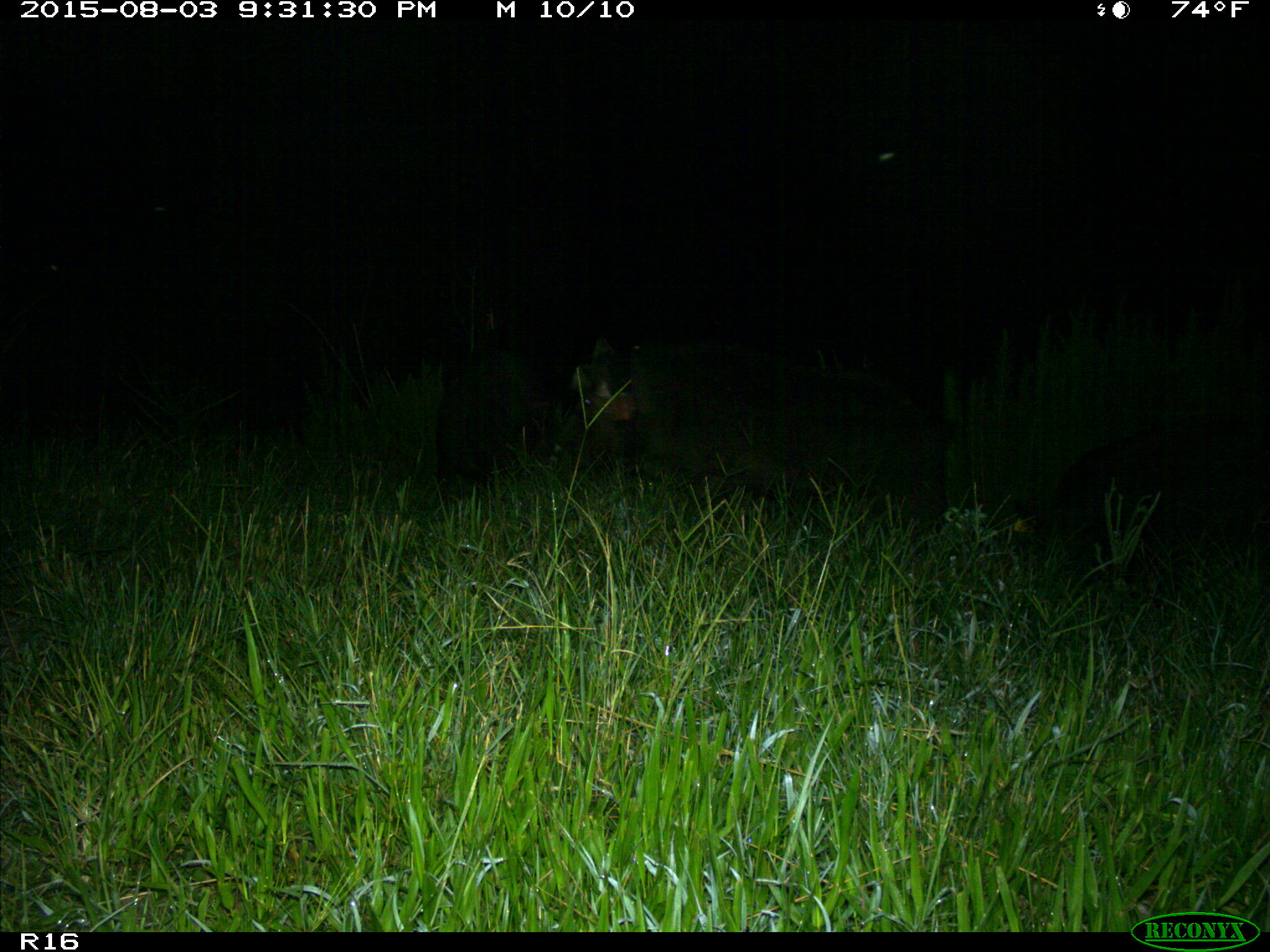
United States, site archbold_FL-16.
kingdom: Animalia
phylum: Chordata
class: Mammalia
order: Artiodactyla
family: Suidae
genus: Sus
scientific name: Sus scrofa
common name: wild boar